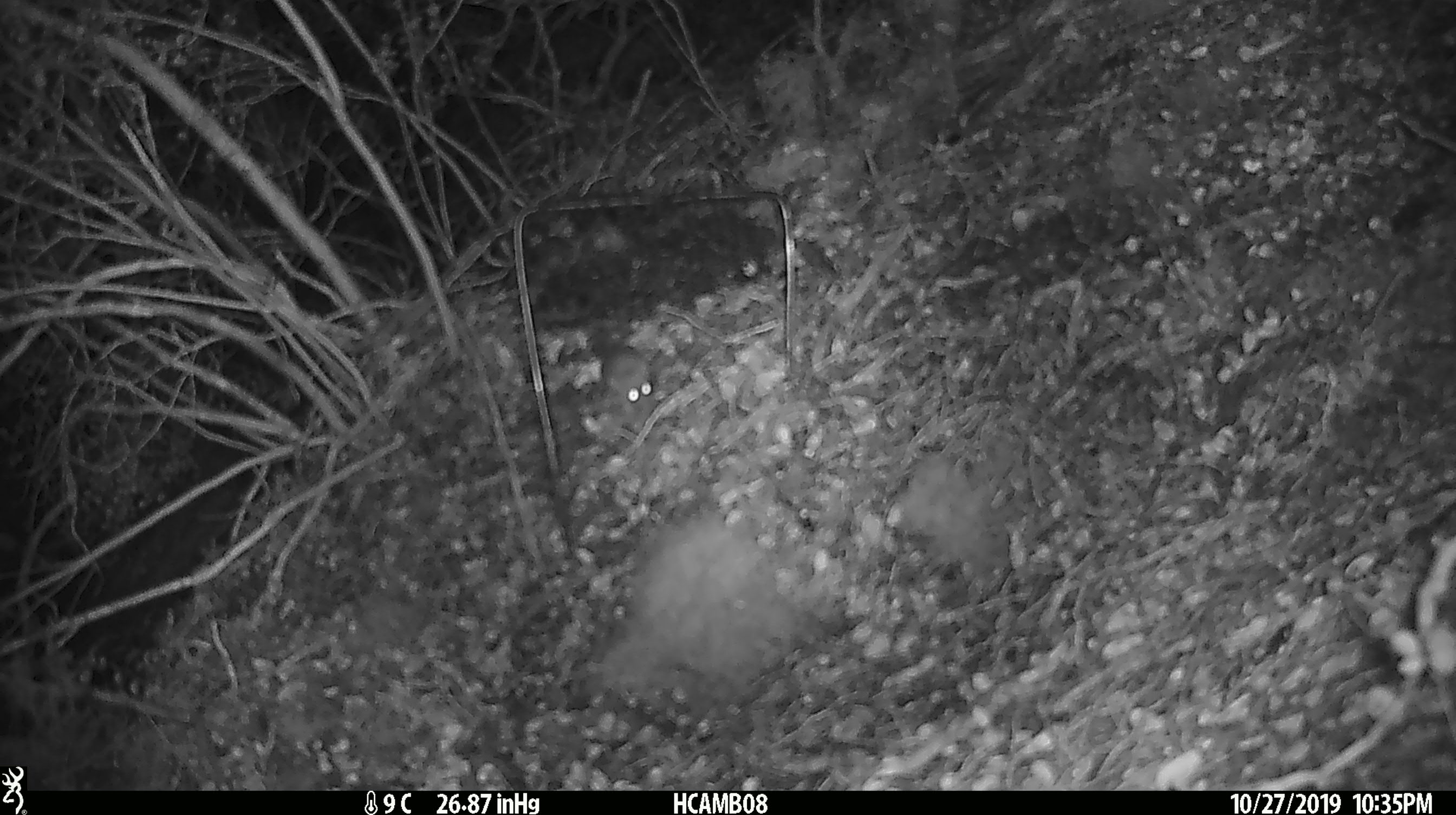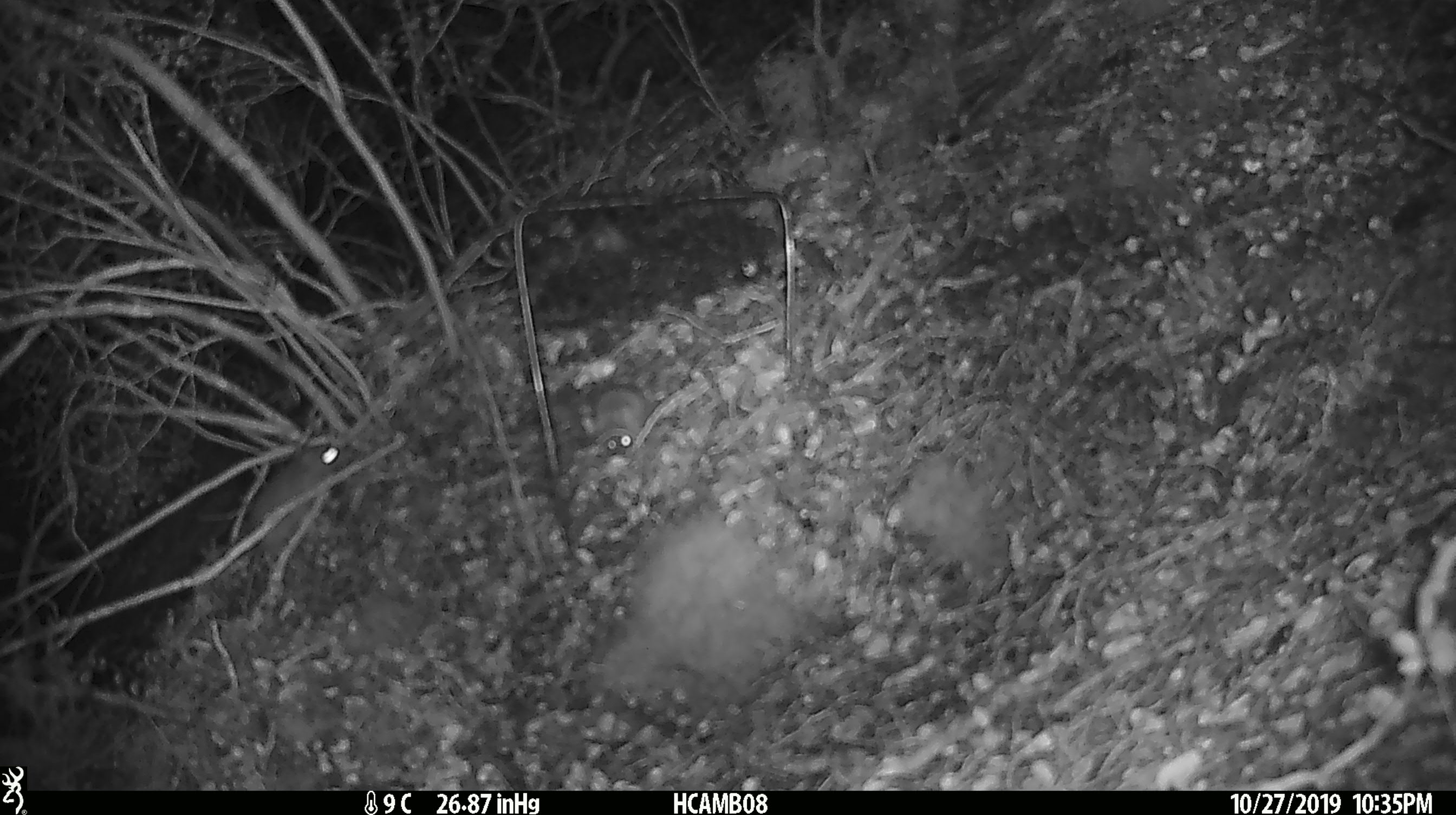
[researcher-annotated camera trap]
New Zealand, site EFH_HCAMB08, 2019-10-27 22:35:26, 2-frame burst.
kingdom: Animalia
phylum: Chordata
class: Mammalia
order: Rodentia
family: Muridae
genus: Mus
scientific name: Mus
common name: mouse